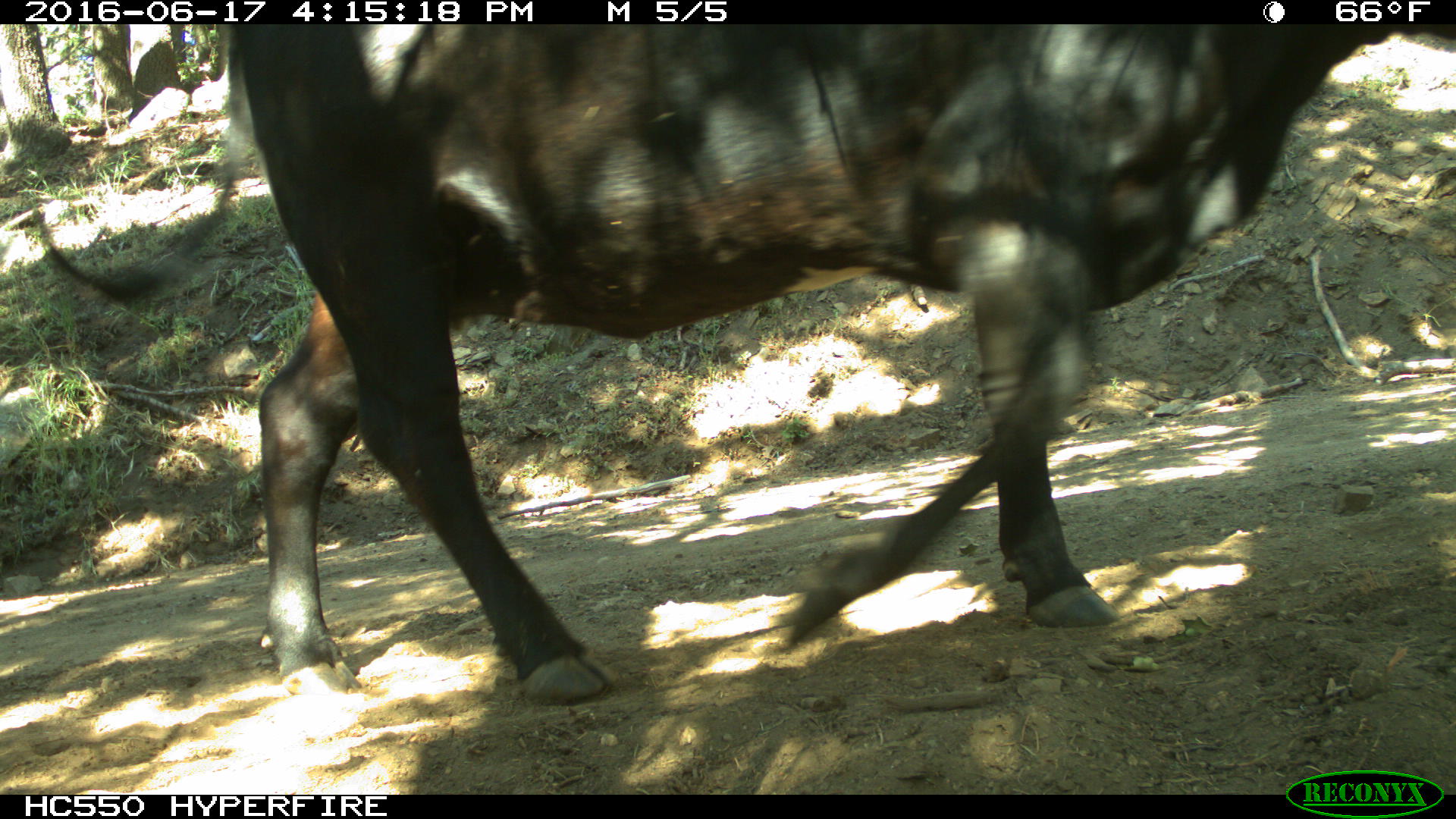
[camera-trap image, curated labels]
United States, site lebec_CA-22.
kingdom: Animalia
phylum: Chordata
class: Mammalia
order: Artiodactyla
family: Bovidae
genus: Bos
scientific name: Bos taurus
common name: domestic cow